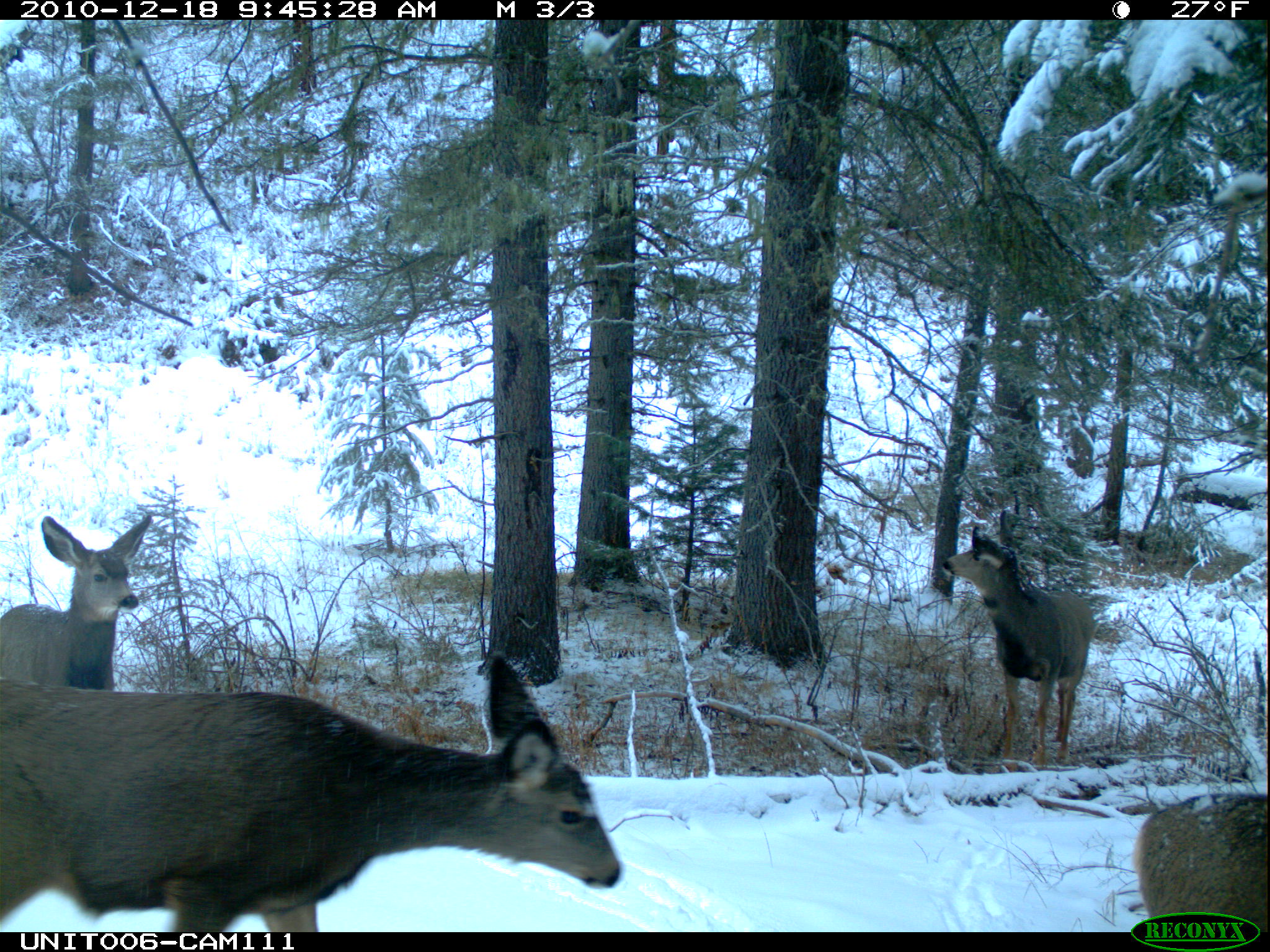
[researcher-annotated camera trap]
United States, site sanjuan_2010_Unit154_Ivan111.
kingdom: Animalia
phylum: Chordata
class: Mammalia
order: Artiodactyla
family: Cervidae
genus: Odocoileus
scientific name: Odocoileus hemionus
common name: mule deer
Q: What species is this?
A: Odocoileus hemionus (mule deer).